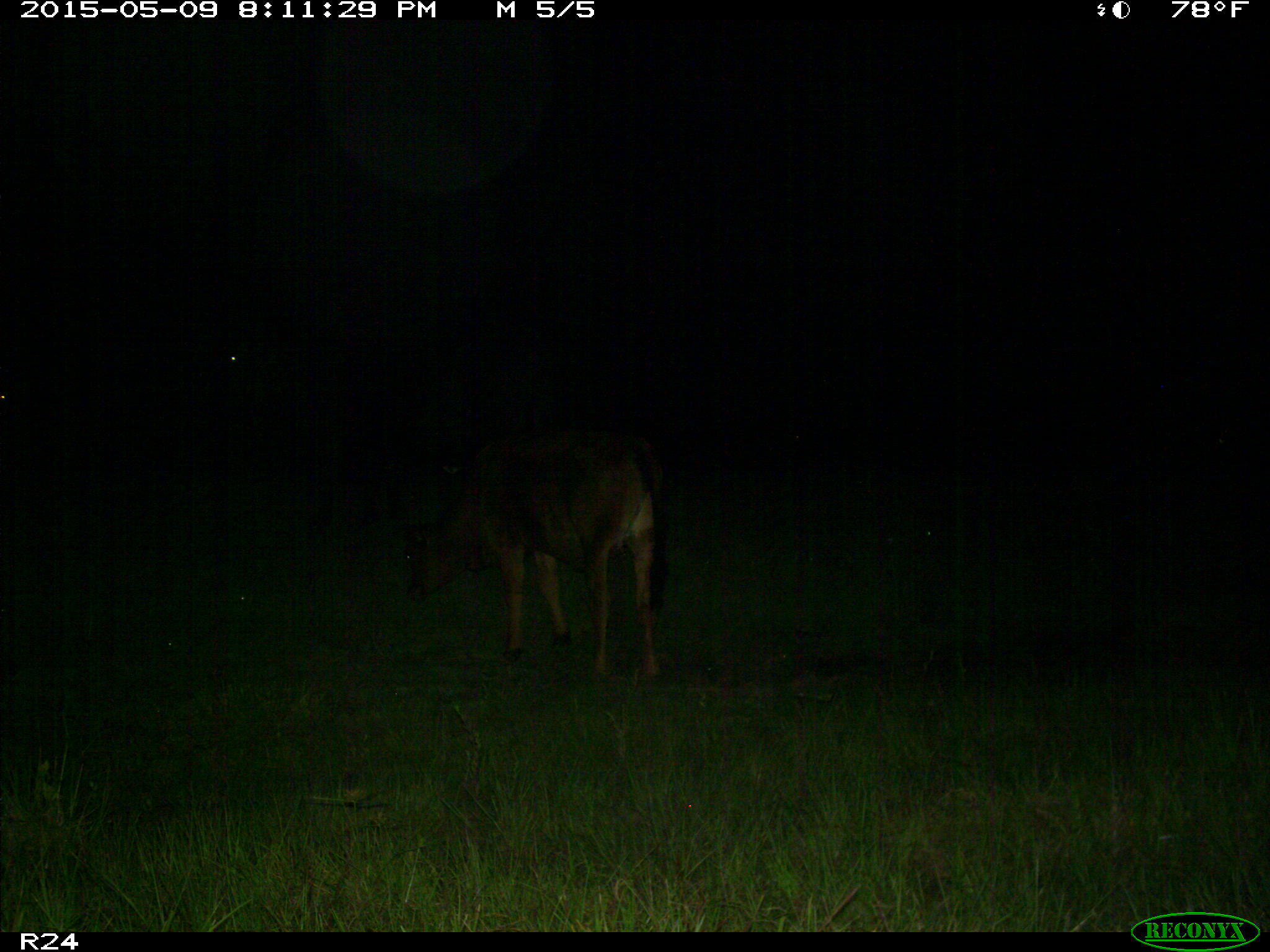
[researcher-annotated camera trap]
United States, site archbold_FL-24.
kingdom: Animalia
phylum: Chordata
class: Mammalia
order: Artiodactyla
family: Bovidae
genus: Bos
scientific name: Bos taurus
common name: domestic cow